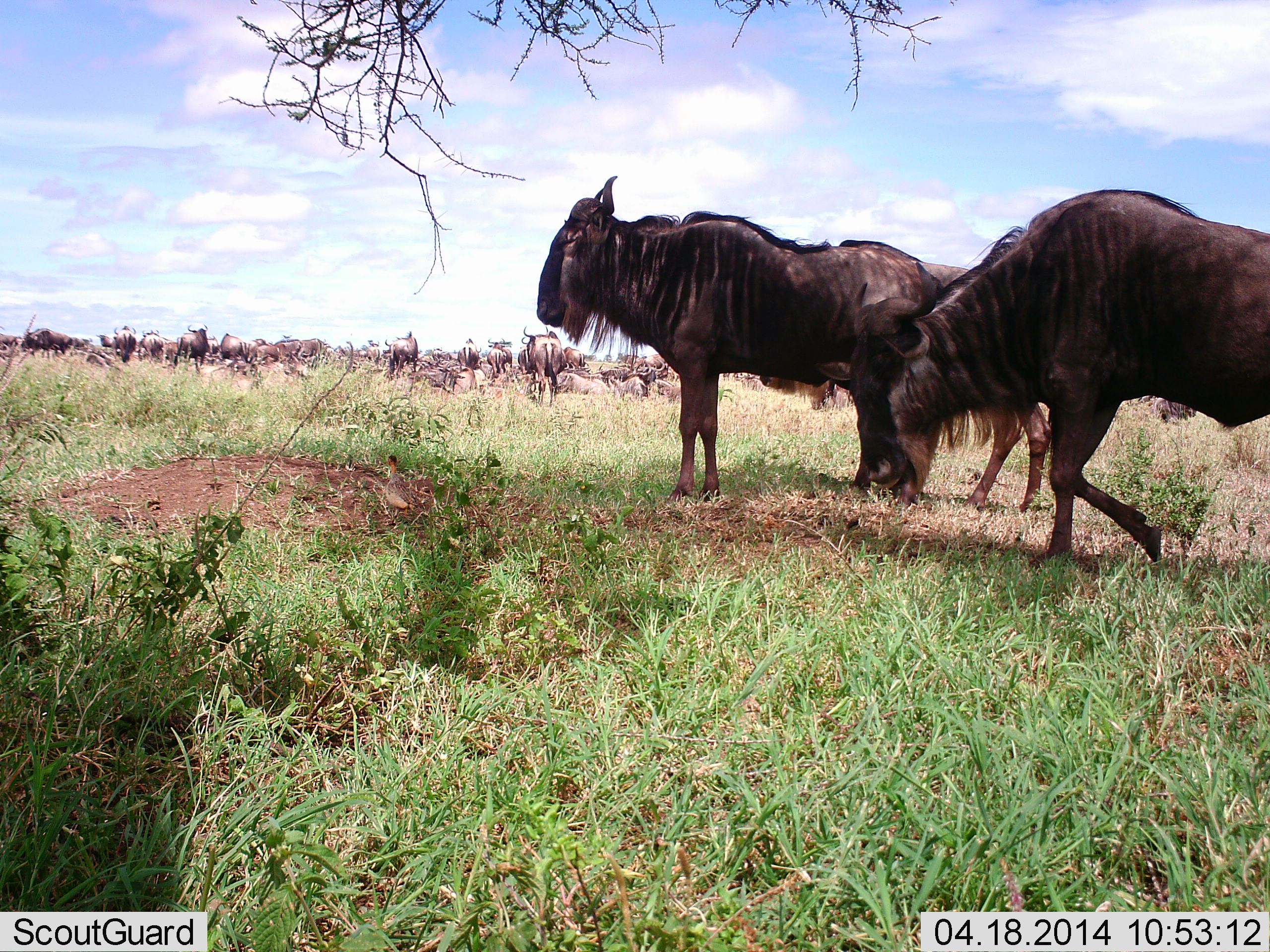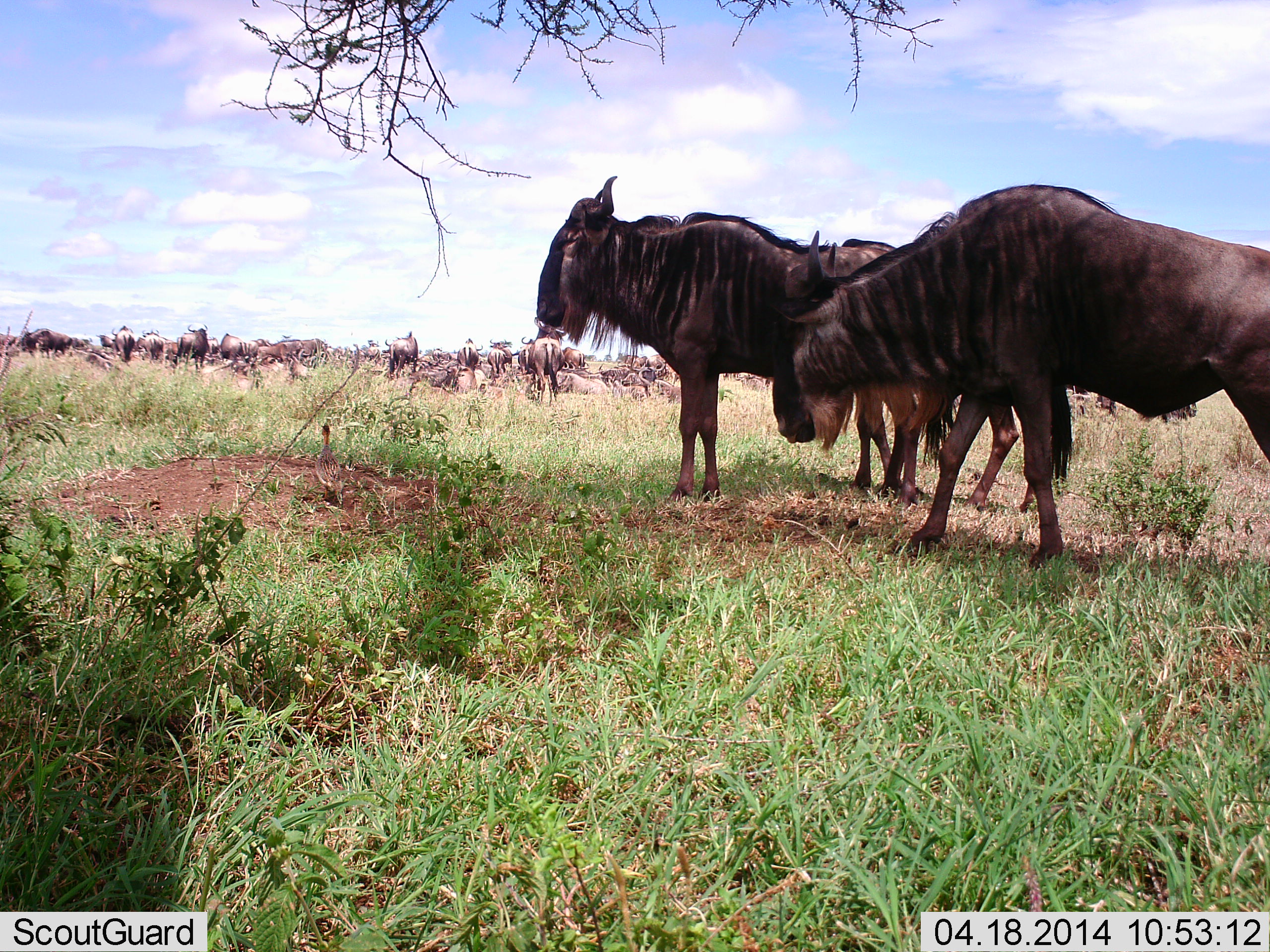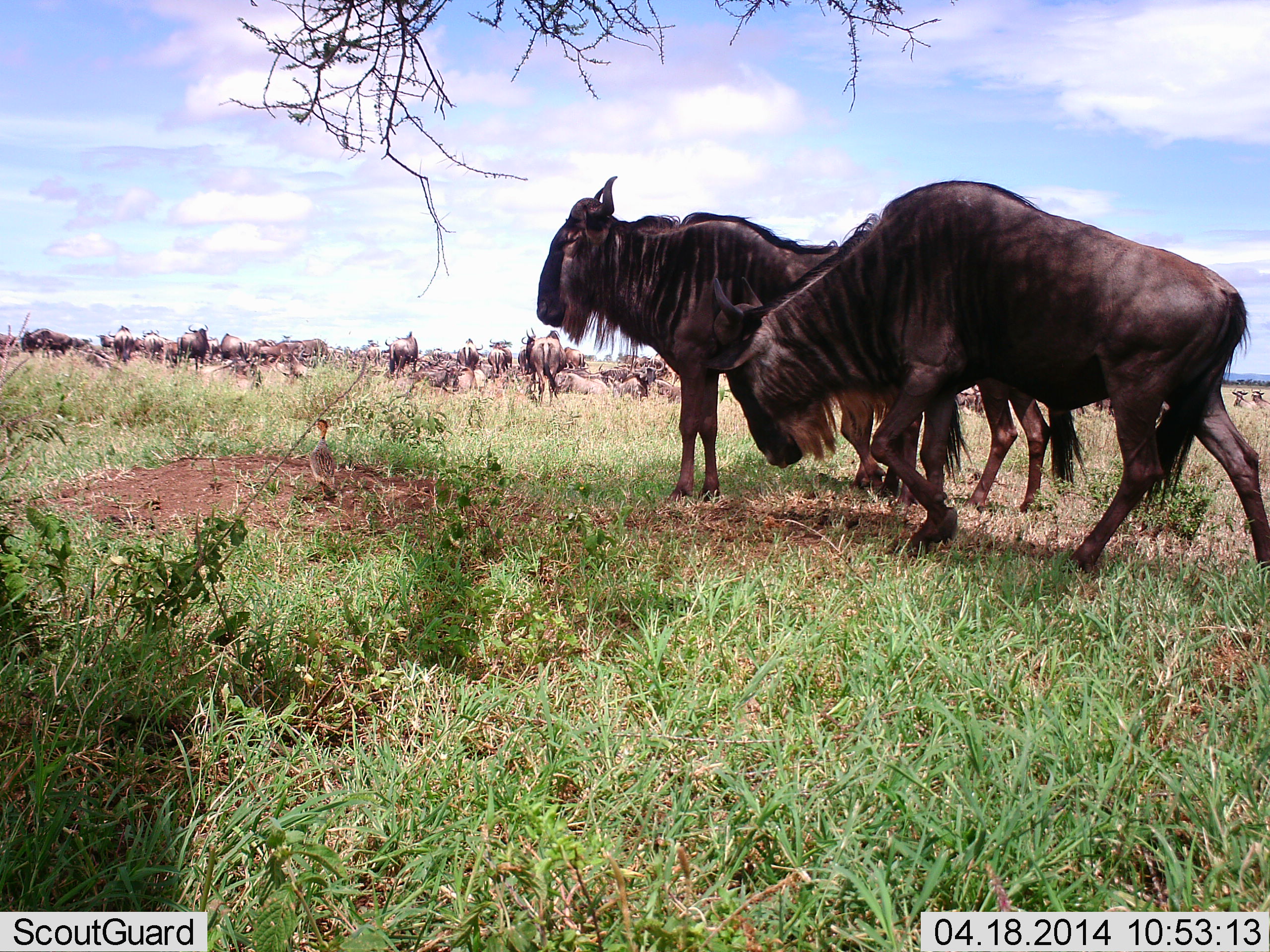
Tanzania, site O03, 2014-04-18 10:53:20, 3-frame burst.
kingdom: Animalia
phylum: Chordata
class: Mammalia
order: Artiodactyla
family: Bovidae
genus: Connochaetes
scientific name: Connochaetes taurinus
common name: blue wildebeest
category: wildebeest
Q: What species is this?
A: Wildebeest (blue wildebeest) (Connochaetes taurinus).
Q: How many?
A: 11-50.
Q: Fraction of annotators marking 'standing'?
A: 92%.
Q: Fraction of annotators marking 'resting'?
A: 46%.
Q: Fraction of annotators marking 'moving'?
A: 69%.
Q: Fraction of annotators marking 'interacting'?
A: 23%.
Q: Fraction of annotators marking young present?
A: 0%.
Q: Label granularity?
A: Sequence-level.